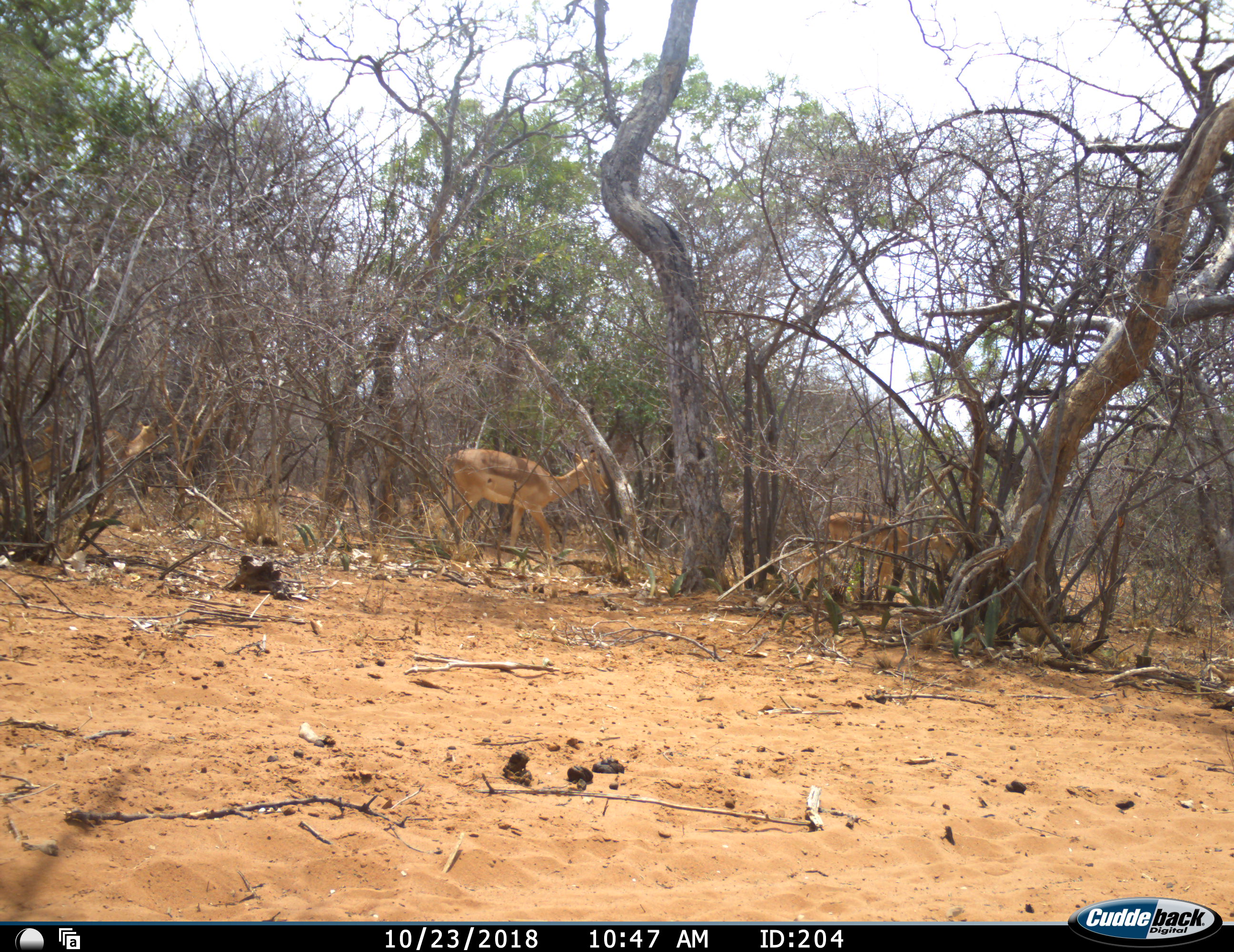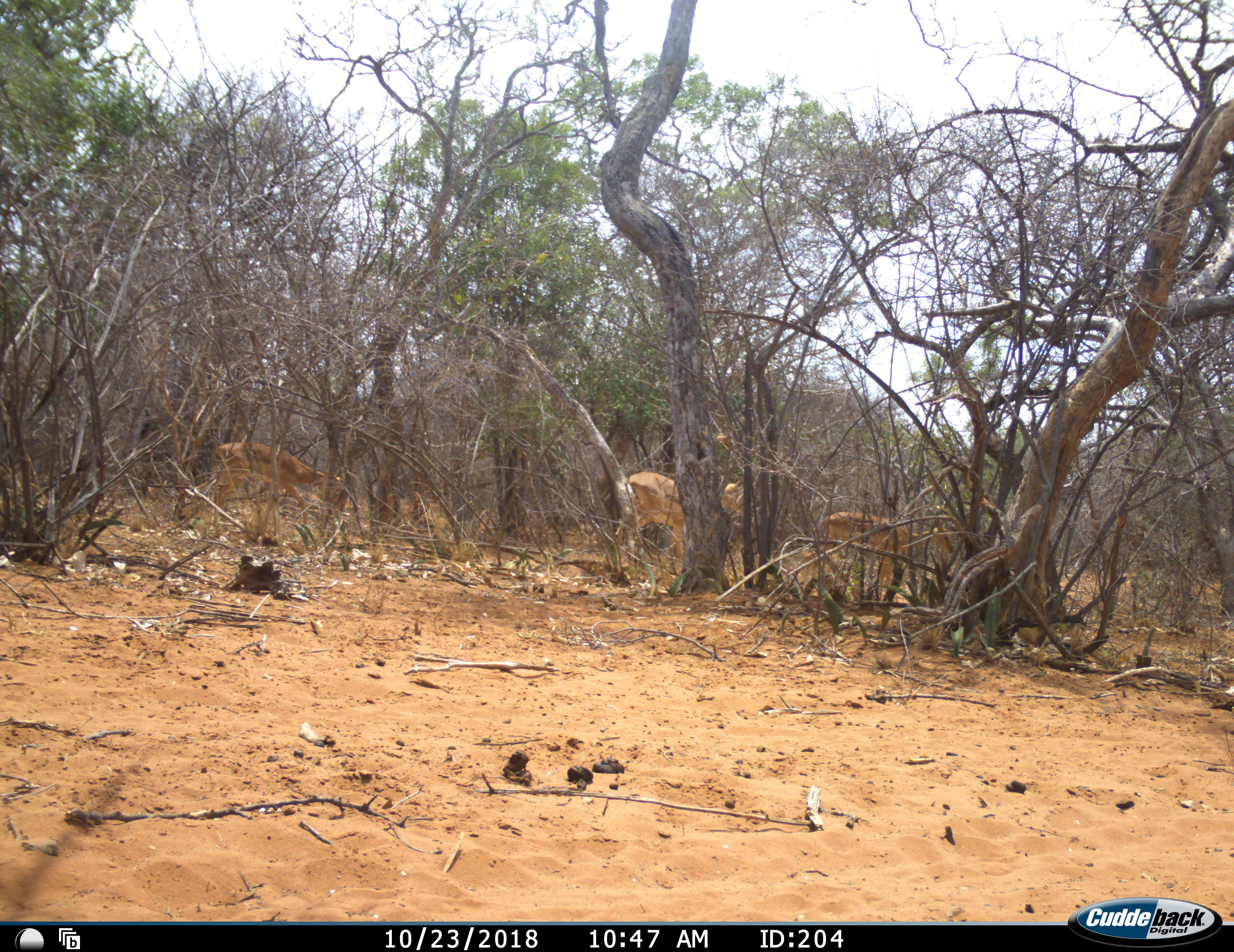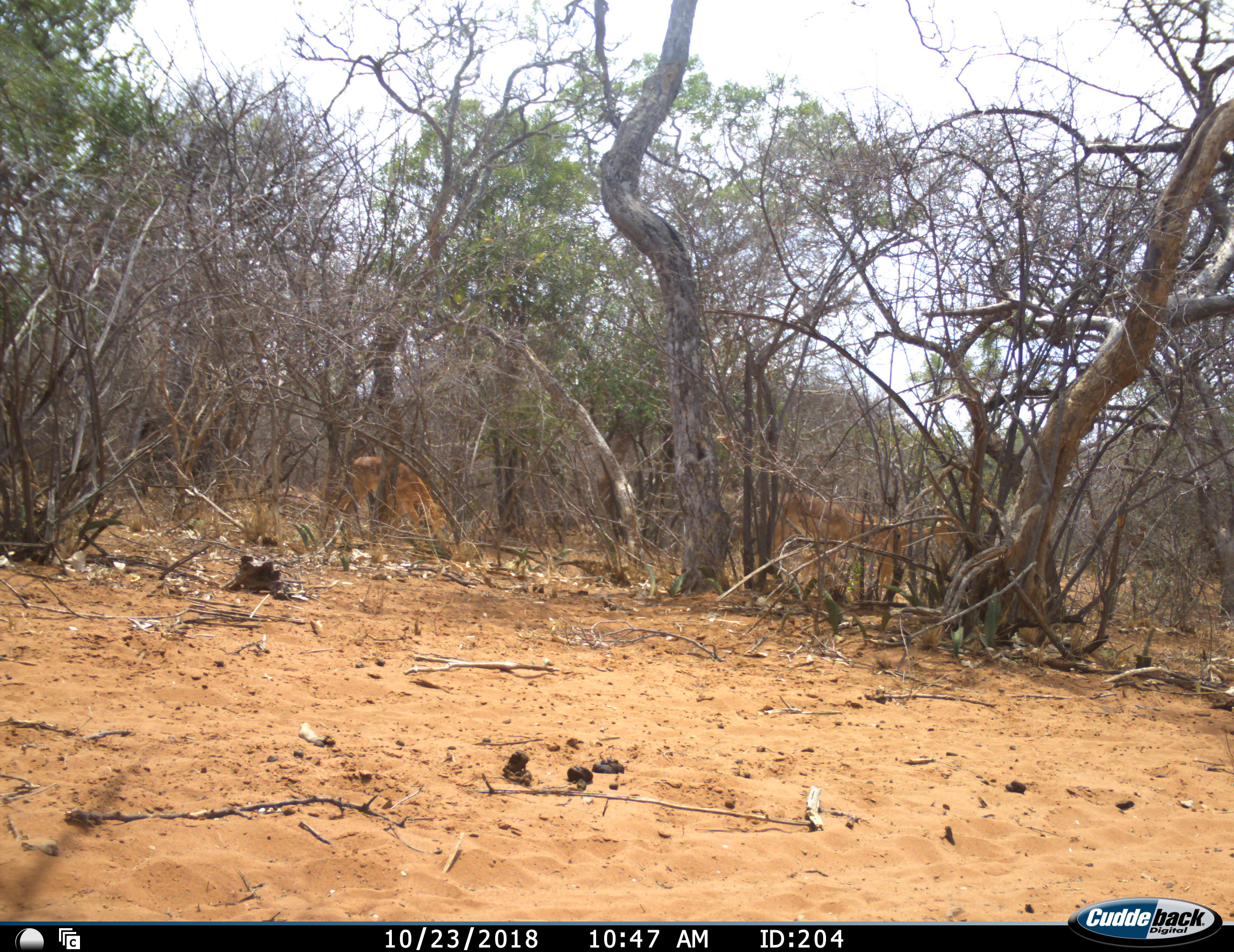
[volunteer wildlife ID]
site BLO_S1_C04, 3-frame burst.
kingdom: Animalia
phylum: Chordata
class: Mammalia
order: Artiodactyla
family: Bovidae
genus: Aepyceros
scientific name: Aepyceros melampus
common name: impala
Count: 3.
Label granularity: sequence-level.